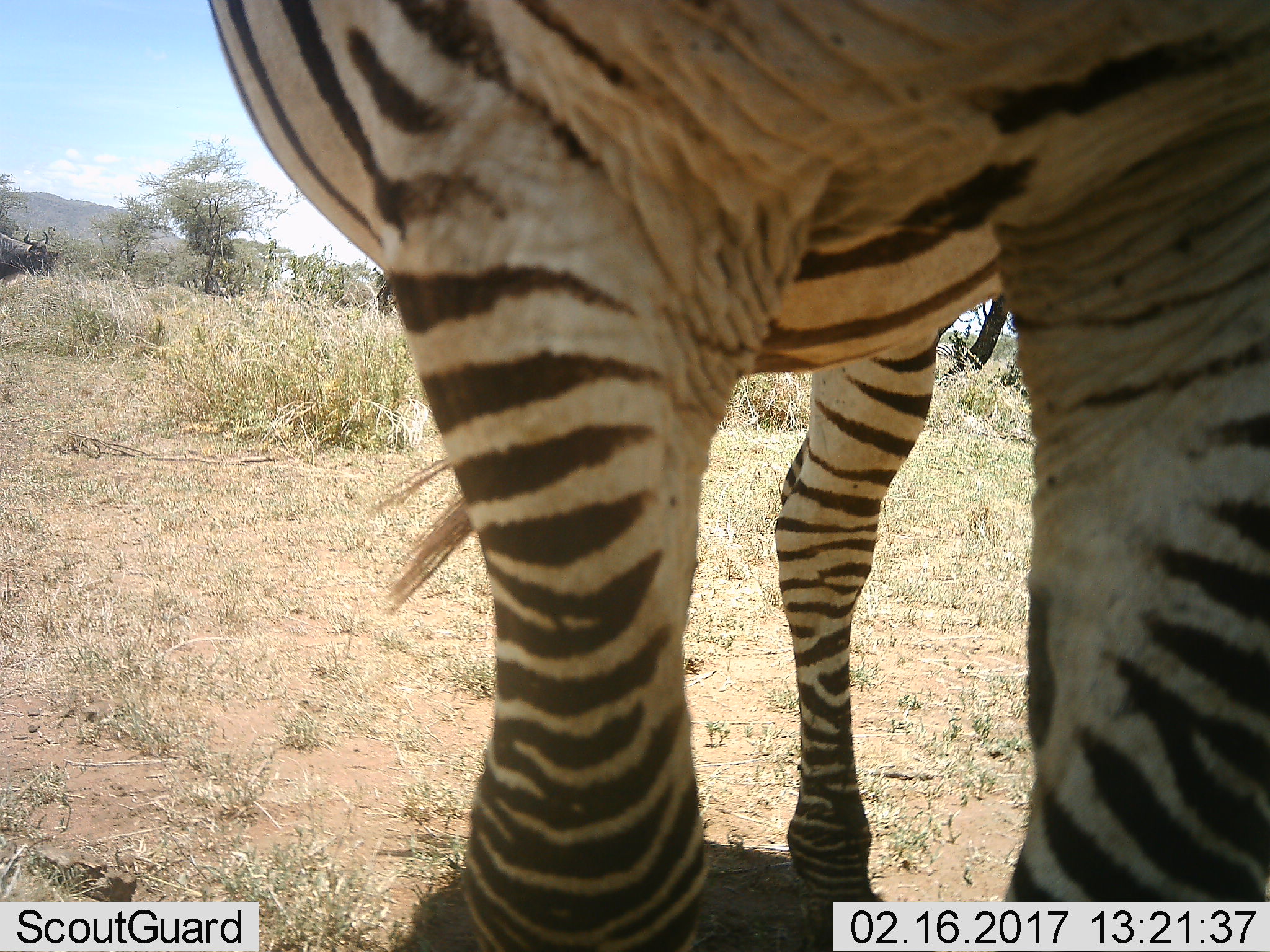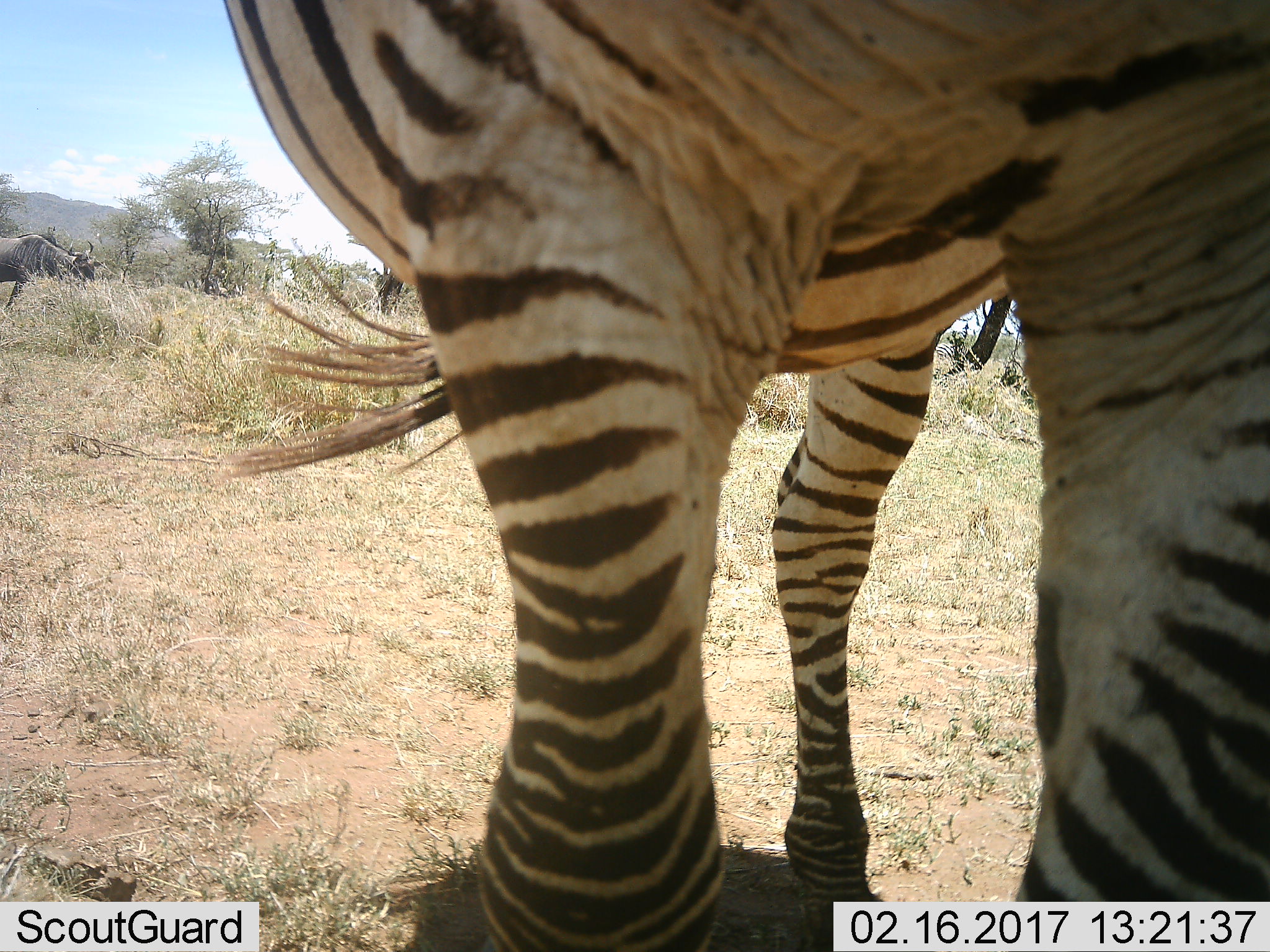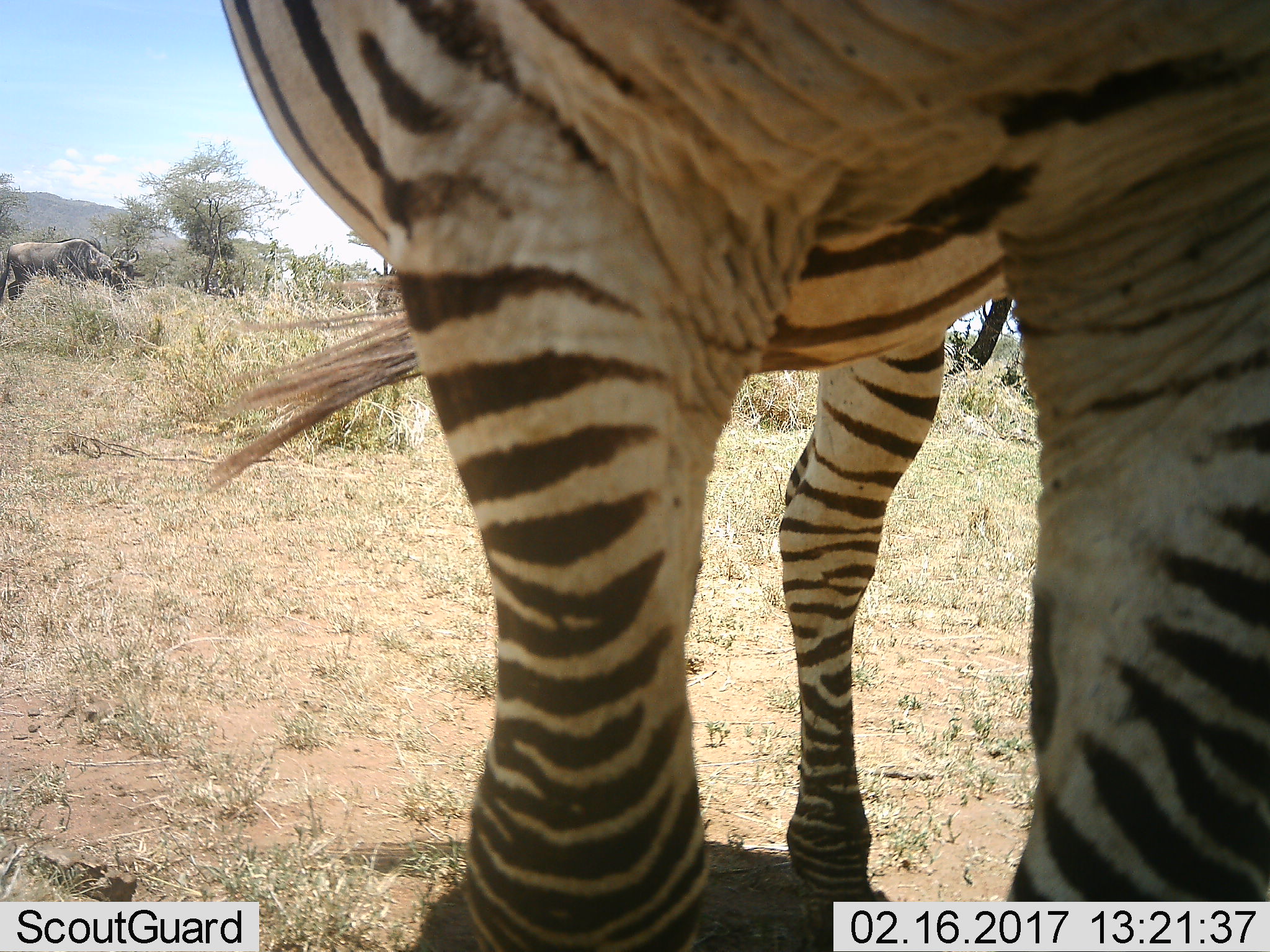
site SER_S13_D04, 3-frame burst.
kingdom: Animalia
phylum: Chordata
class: Mammalia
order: Perissodactyla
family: Equidae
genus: Equus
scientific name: Equus quagga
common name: plains zebra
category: zebraplains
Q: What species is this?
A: Zebraplains (plains zebra) (Equus quagga).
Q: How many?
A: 1.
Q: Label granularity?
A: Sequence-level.